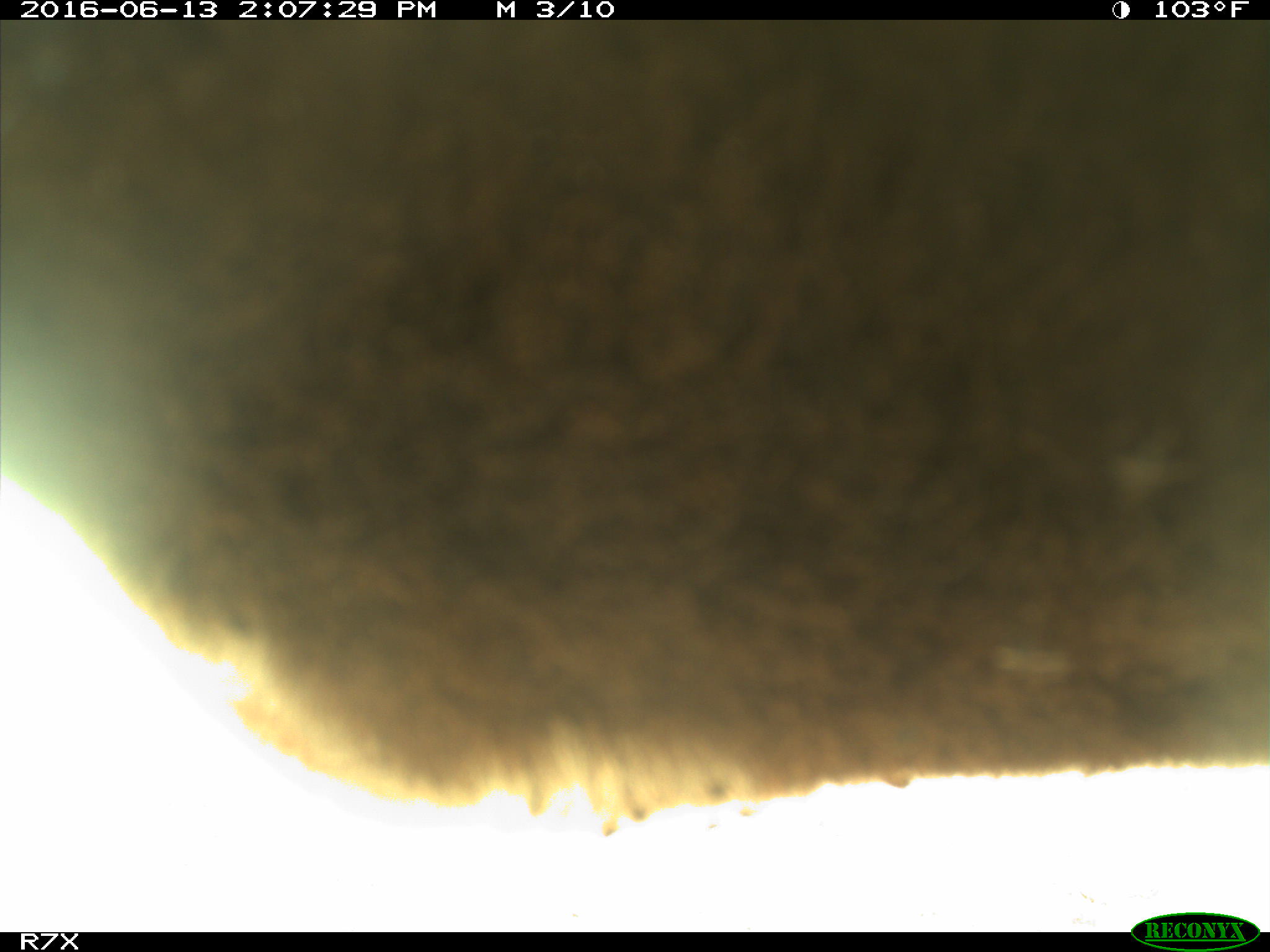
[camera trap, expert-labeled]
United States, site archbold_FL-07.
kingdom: Animalia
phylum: Chordata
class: Mammalia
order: Artiodactyla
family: Bovidae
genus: Bos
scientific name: Bos taurus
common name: domestic cow